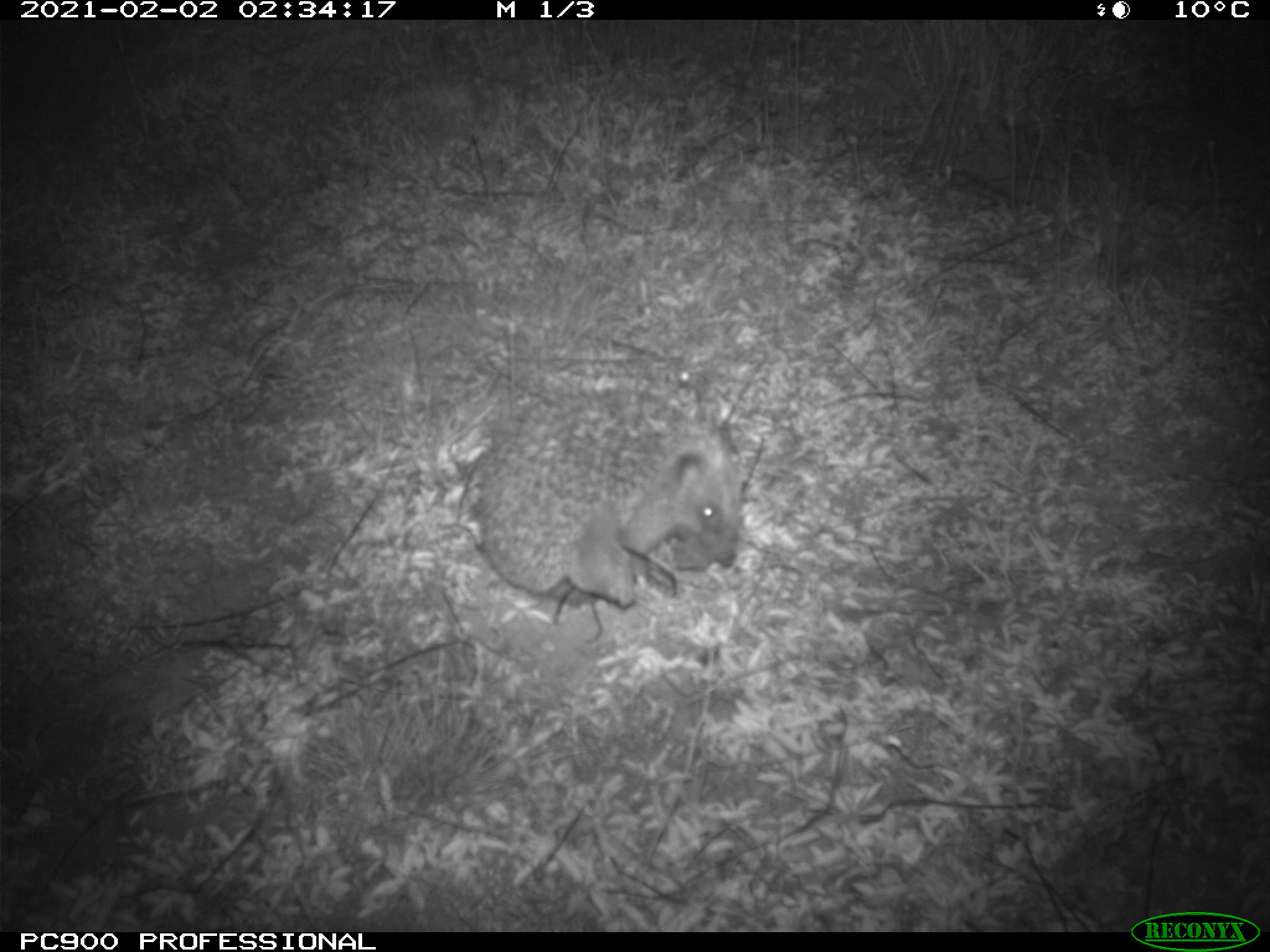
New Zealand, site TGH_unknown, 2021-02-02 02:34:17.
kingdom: Animalia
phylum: Chordata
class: Mammalia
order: Eulipotyphla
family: Erinaceidae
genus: Erinaceus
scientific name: Erinaceus europaeus europaeus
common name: european hedgehog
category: hedgehog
Hedgehog (european hedgehog) (Erinaceus europaeus europaeus).